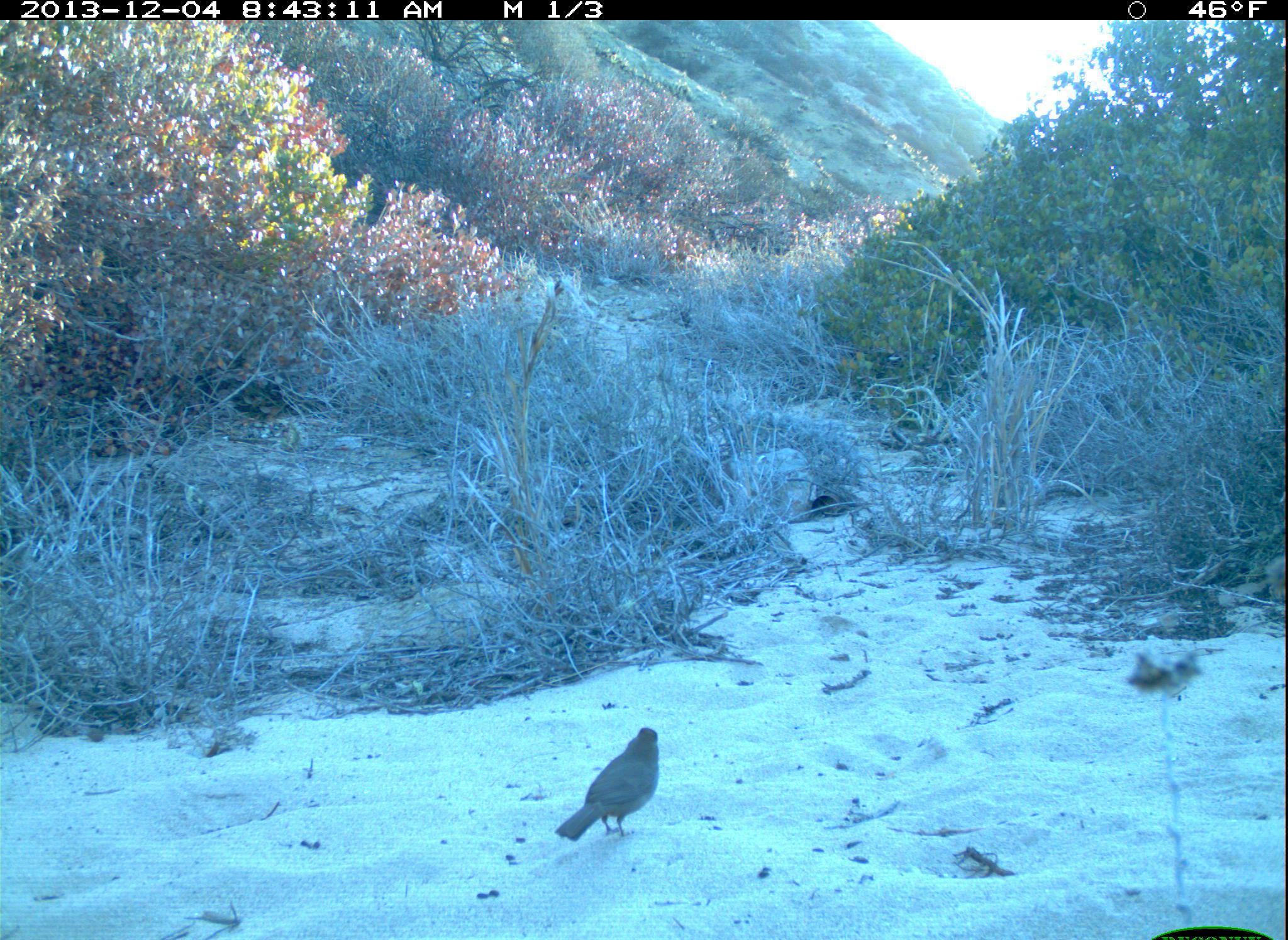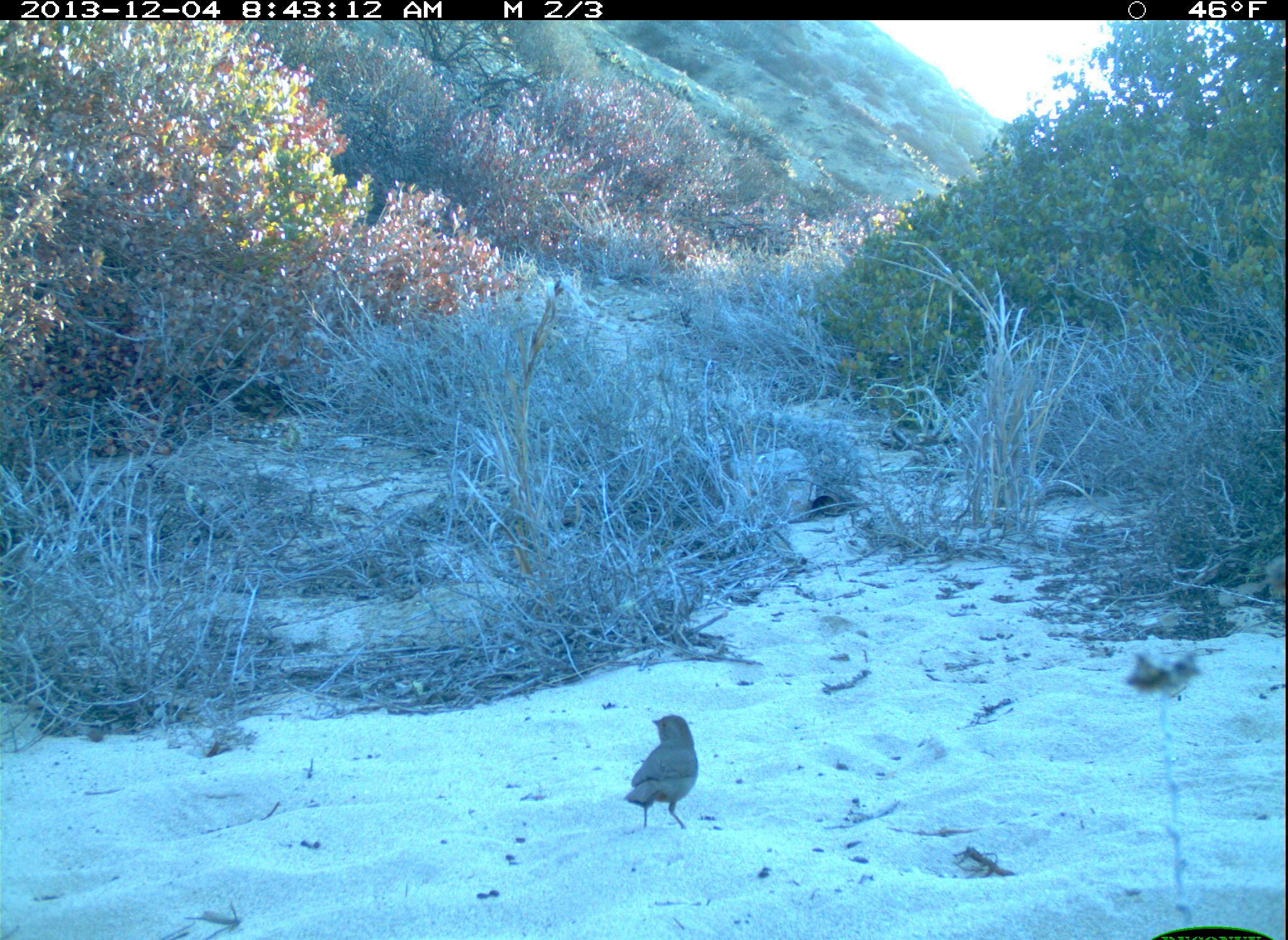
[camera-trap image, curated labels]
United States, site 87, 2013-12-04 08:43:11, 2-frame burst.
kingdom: Animalia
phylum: Chordata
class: Aves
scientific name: Aves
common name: bird